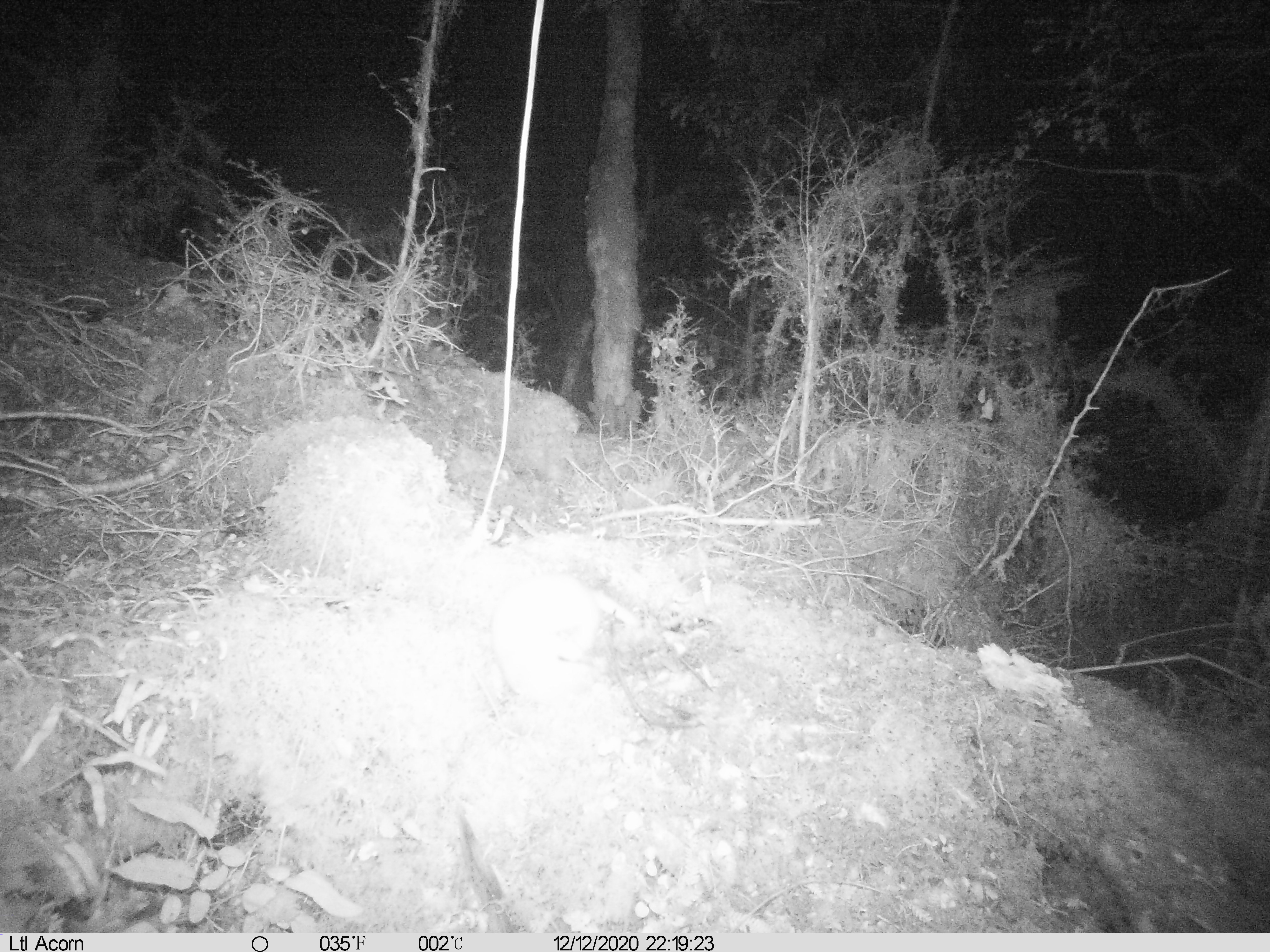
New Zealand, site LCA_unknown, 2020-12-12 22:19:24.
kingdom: Animalia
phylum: Chordata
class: Mammalia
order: Carnivora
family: Mustelidae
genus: Mustela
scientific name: Mustela erminea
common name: stoat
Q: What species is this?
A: Stoat (Mustela erminea).